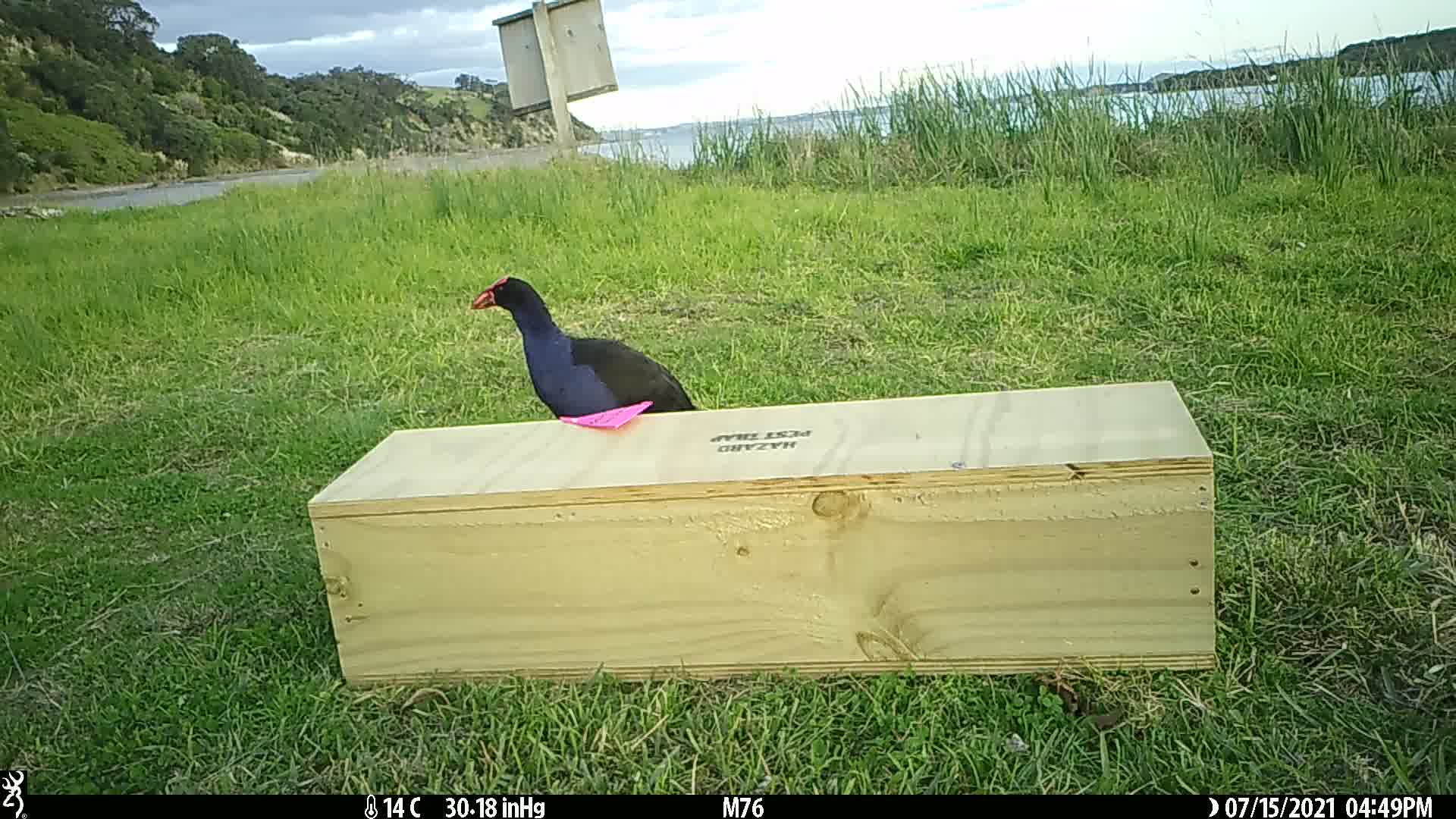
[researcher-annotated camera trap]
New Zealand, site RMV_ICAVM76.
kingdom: Animalia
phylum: Chordata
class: Aves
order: Gruiformes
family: Rallidae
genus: Porphyrio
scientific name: Porphyrio melanotus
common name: australasian swamphen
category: pukeko